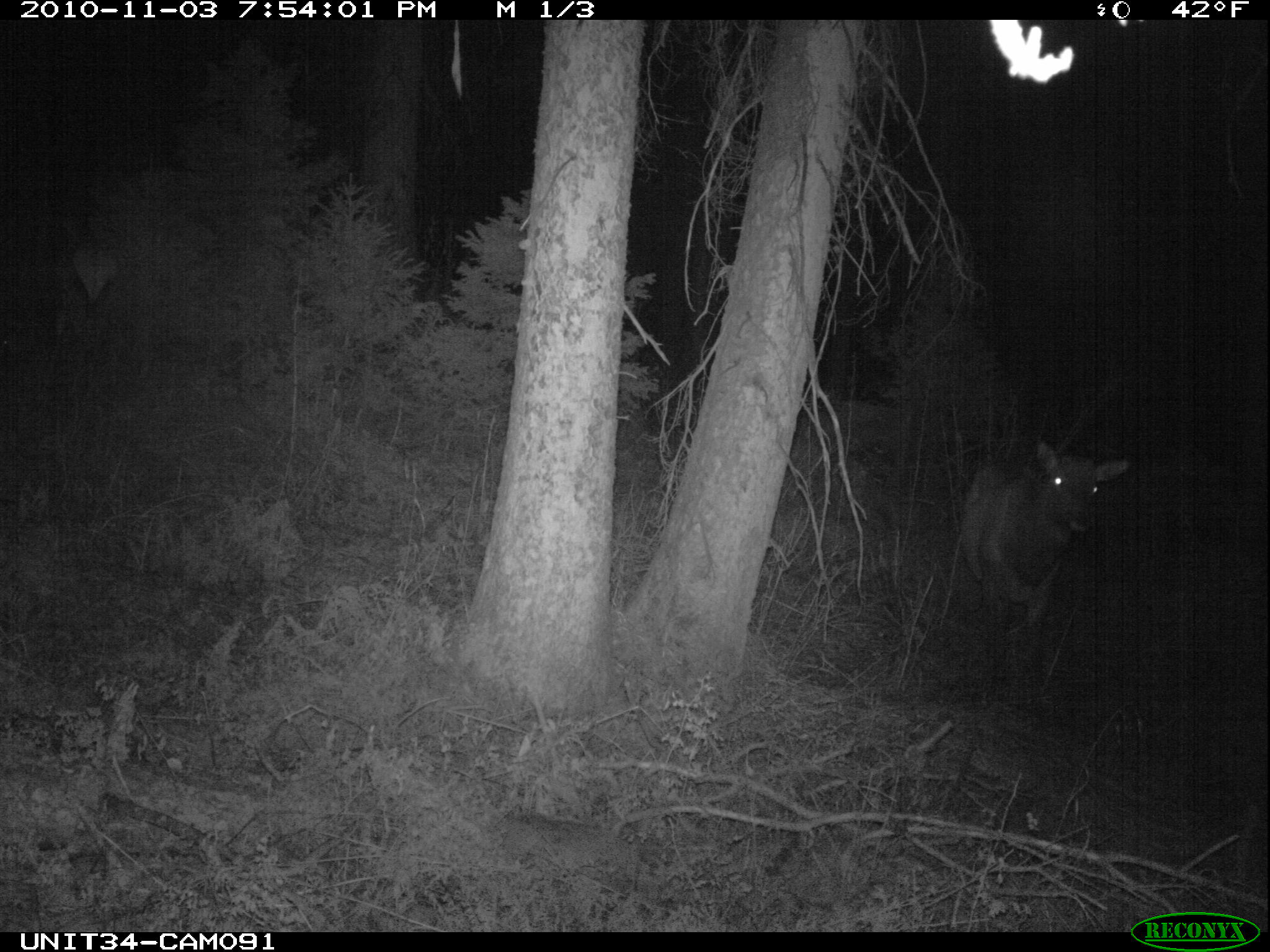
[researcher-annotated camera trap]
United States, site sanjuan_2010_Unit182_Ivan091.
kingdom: Animalia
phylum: Chordata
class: Mammalia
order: Artiodactyla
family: Cervidae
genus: Cervus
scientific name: Cervus elaphus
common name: red deer